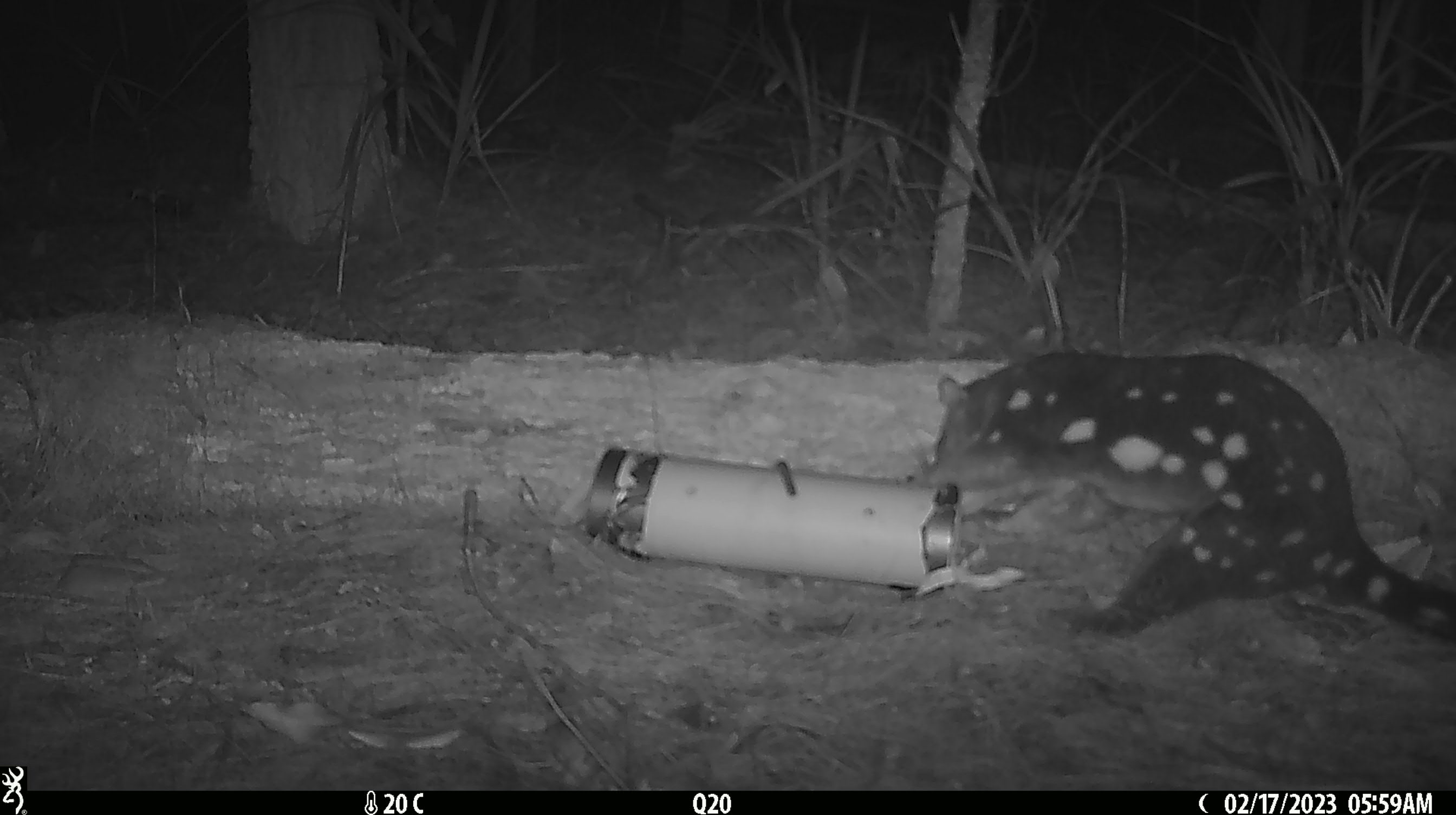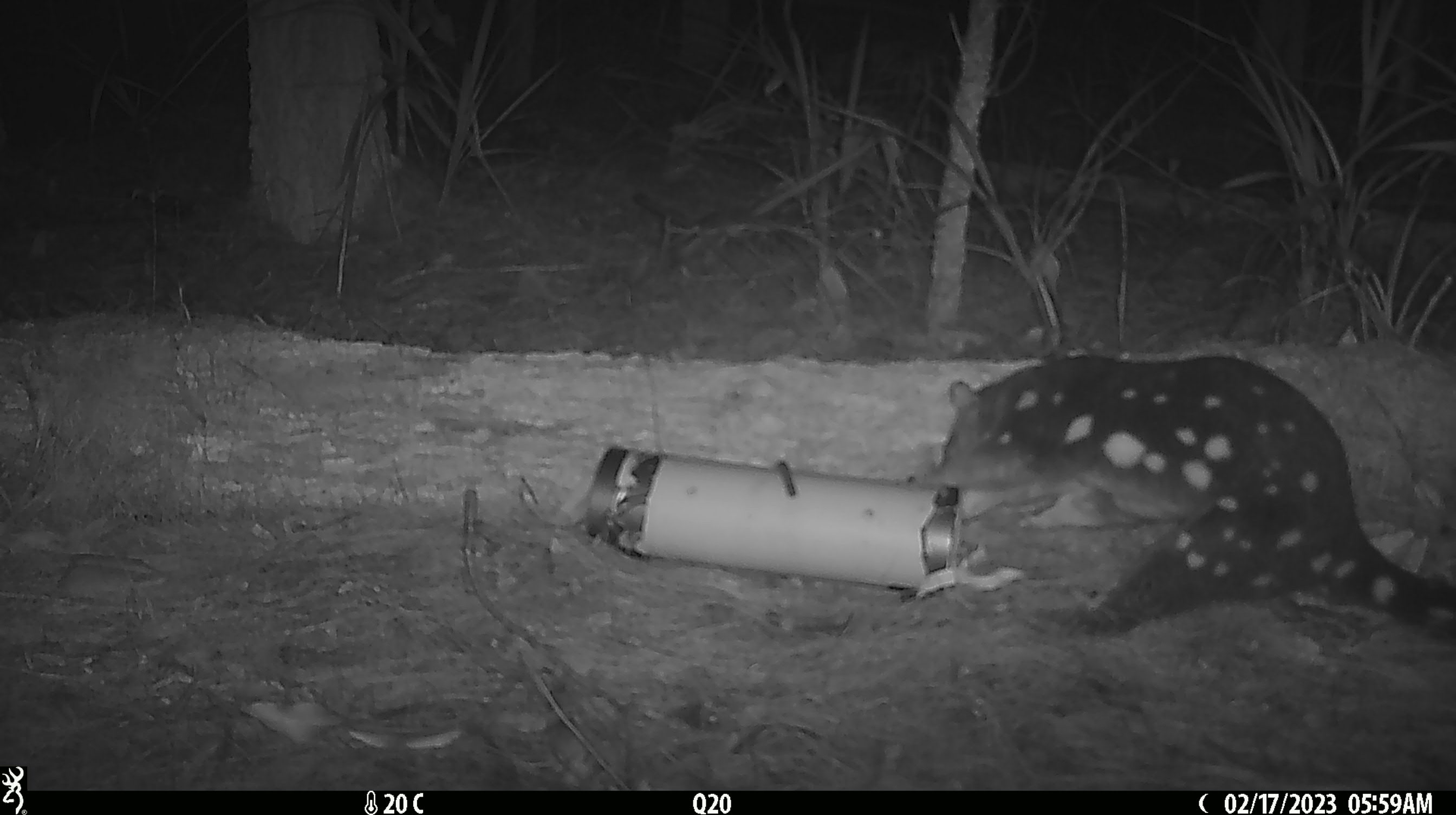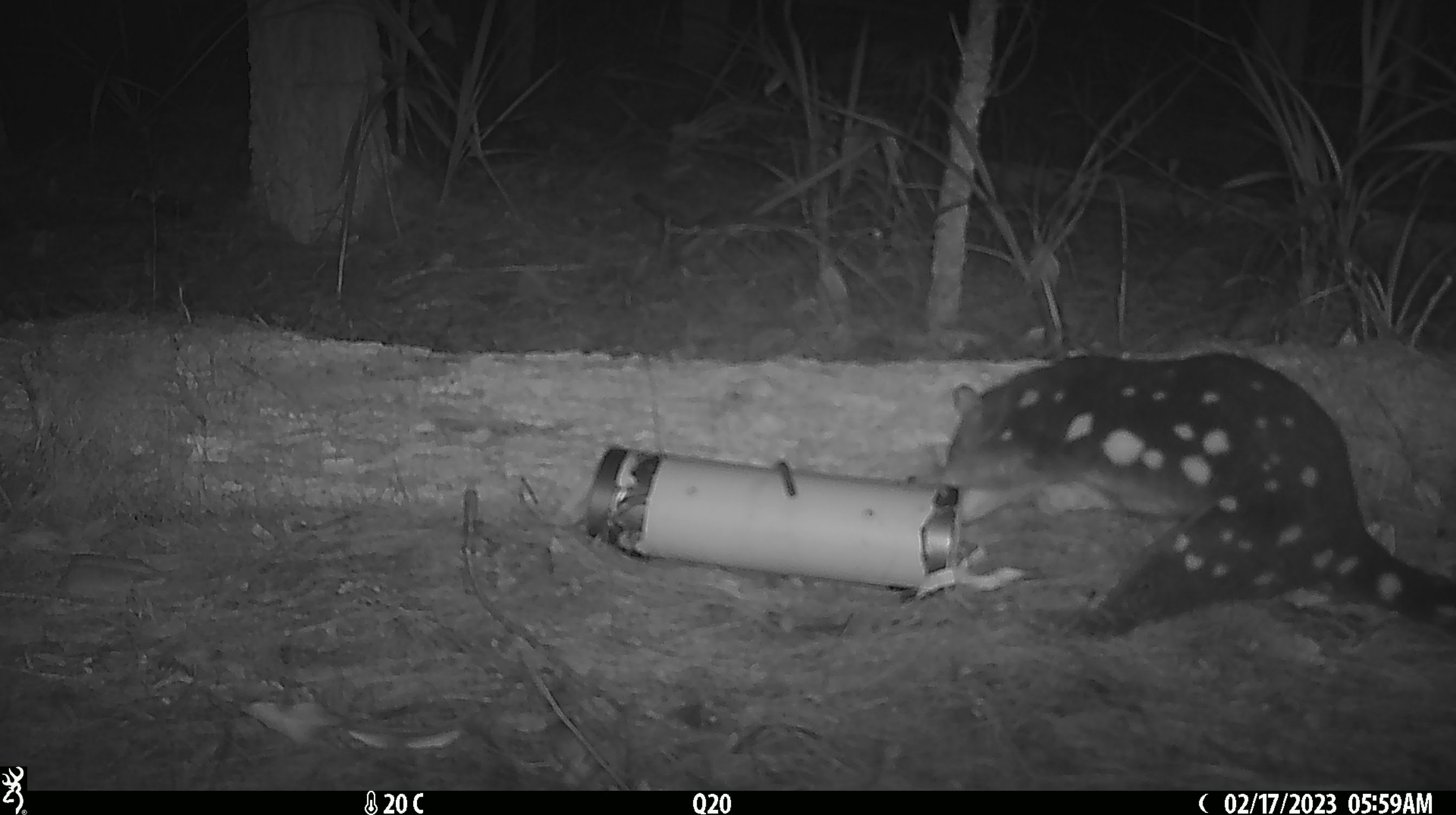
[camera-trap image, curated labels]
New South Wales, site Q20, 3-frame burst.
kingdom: Animalia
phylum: Chordata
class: Mammalia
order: Dasyuromorphia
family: Dasyuridae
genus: Dasyurus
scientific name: Dasyurus maculatus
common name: spotted-tailed quoll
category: quoll